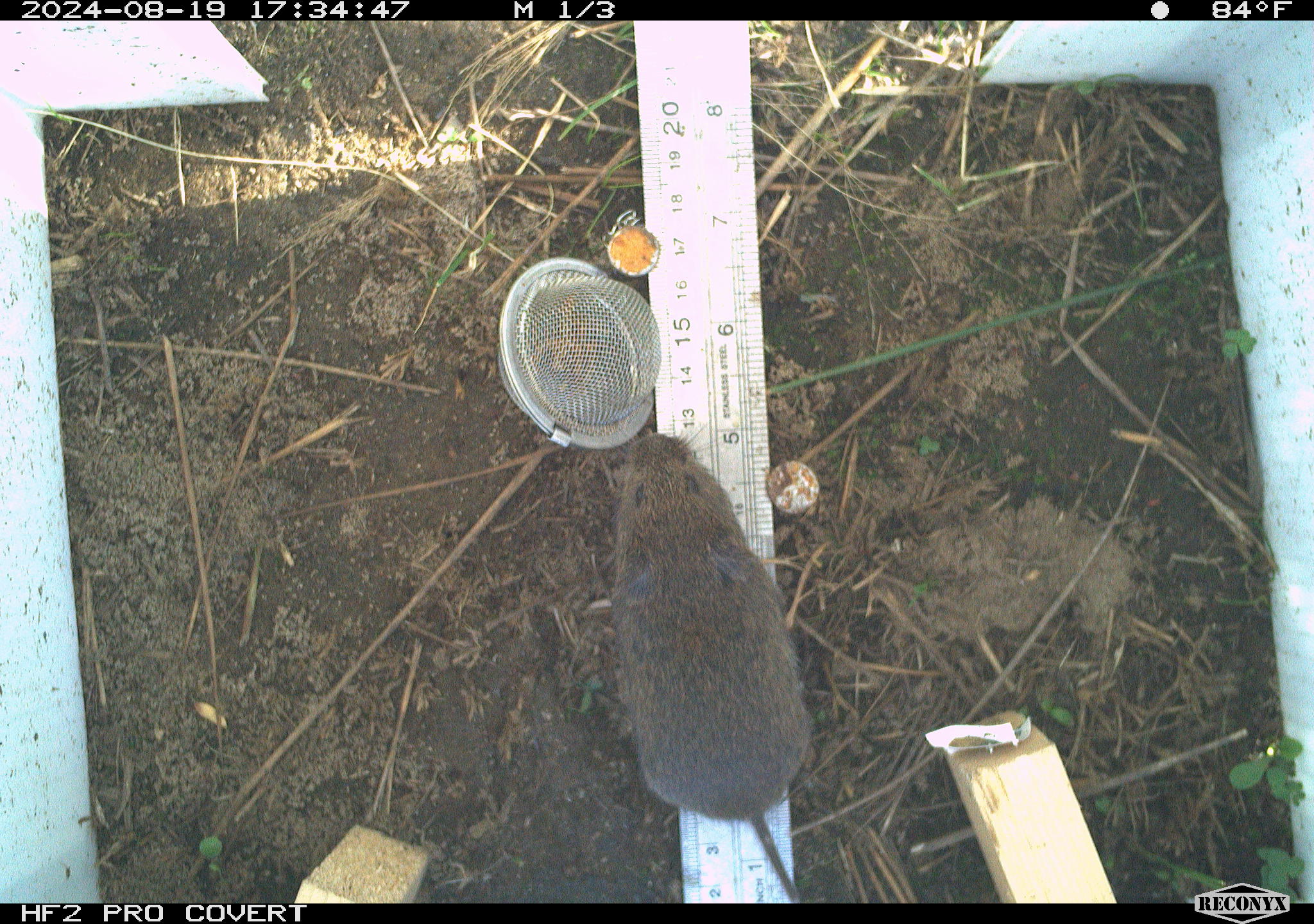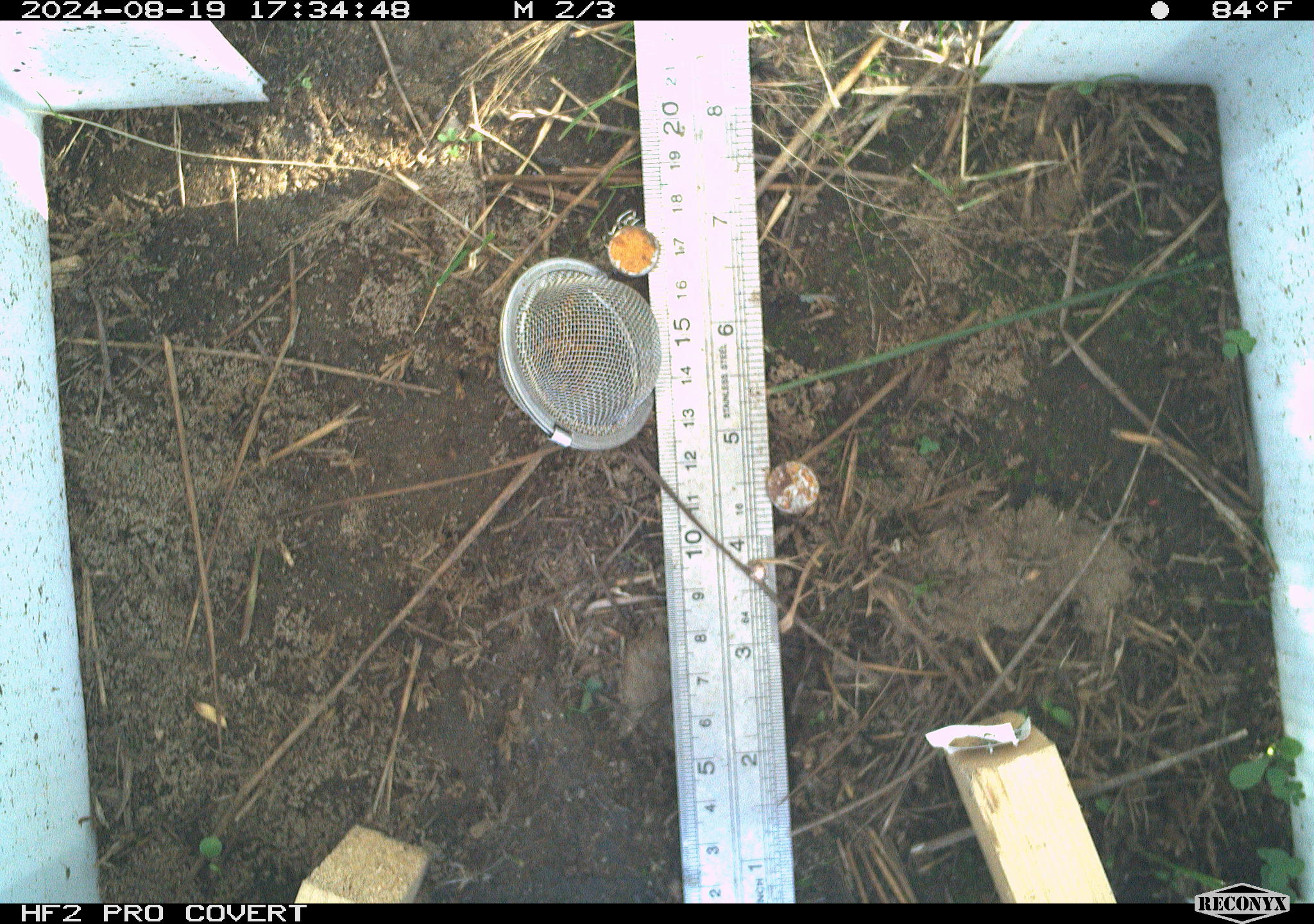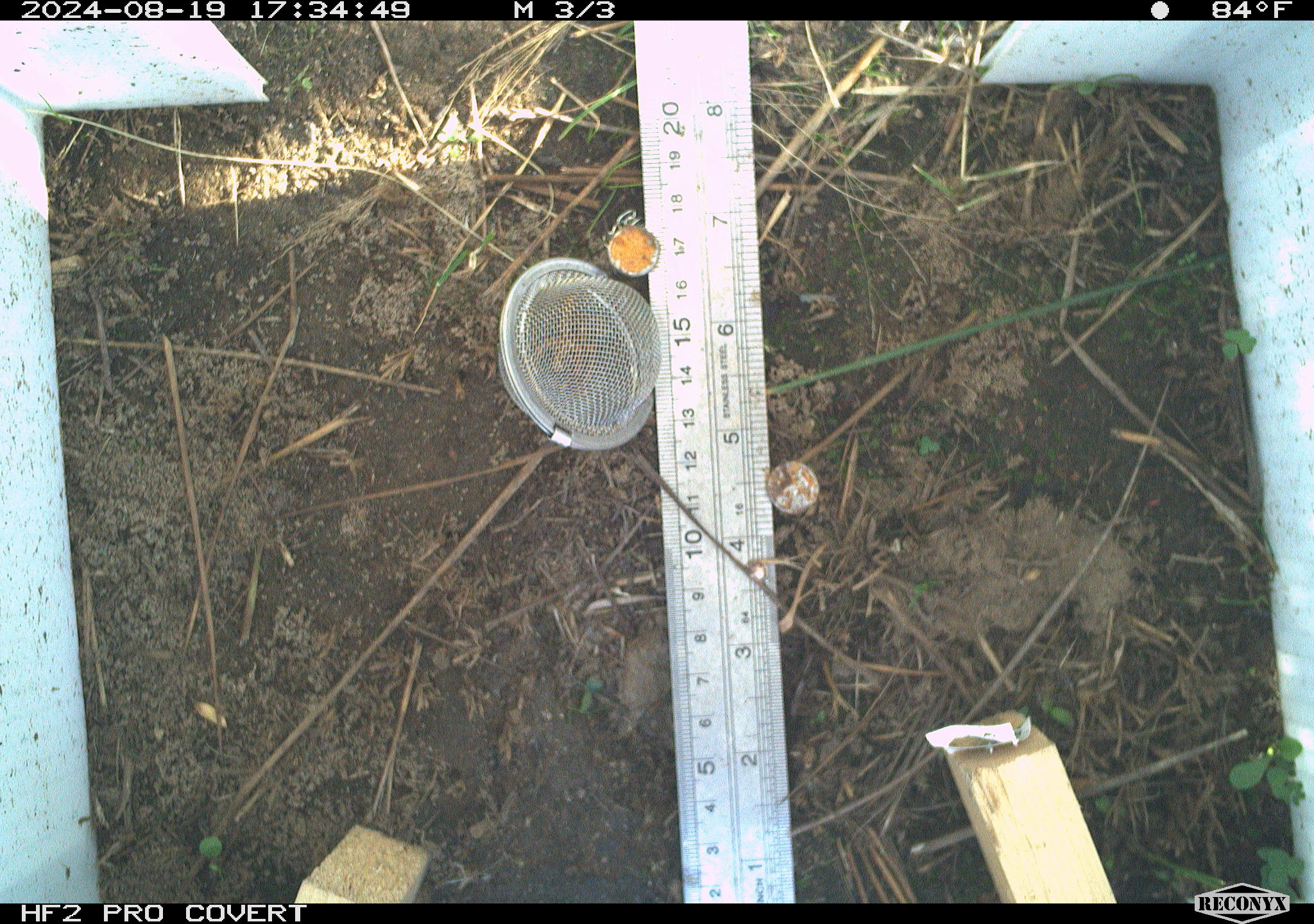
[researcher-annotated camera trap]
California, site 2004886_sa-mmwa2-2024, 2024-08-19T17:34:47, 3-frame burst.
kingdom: Animalia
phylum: Chordata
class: Mammalia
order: Rodentia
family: Cricetidae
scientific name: Arvicolinae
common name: voles, lemmings, and muskrats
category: arvicolinae subfamily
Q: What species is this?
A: Arvicolinae subfamily (voles, lemmings, and muskrats) (Arvicolinae).